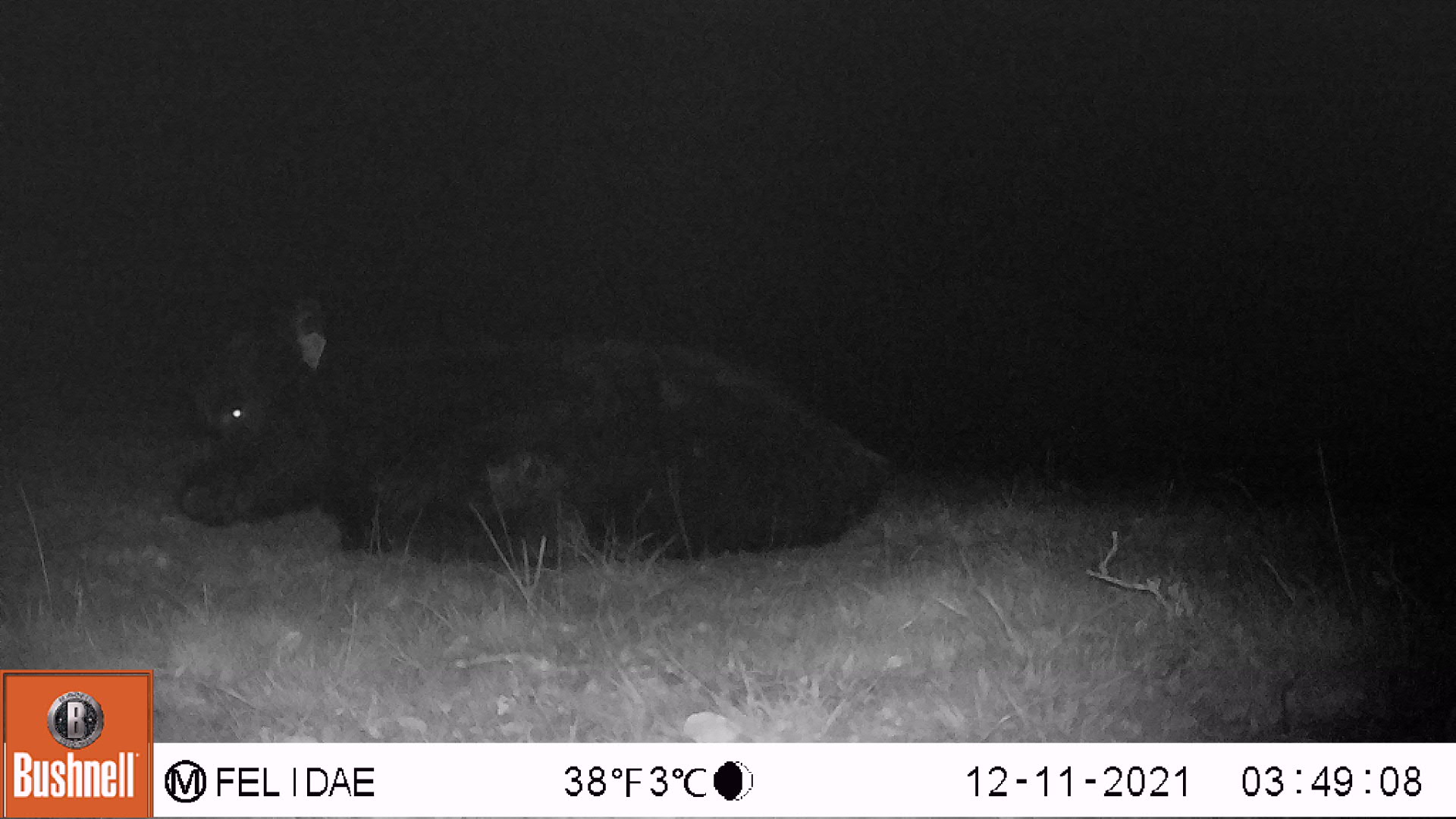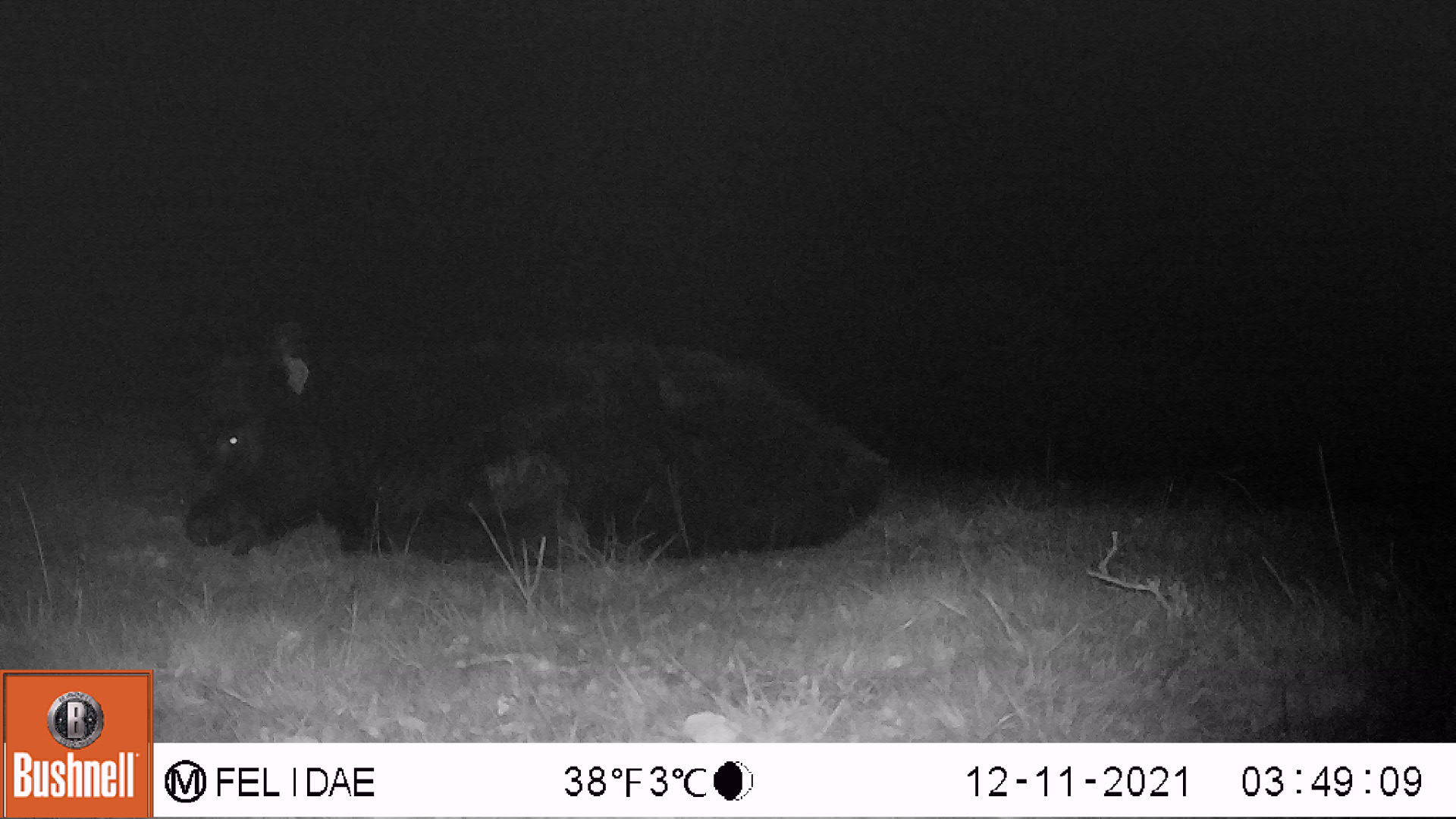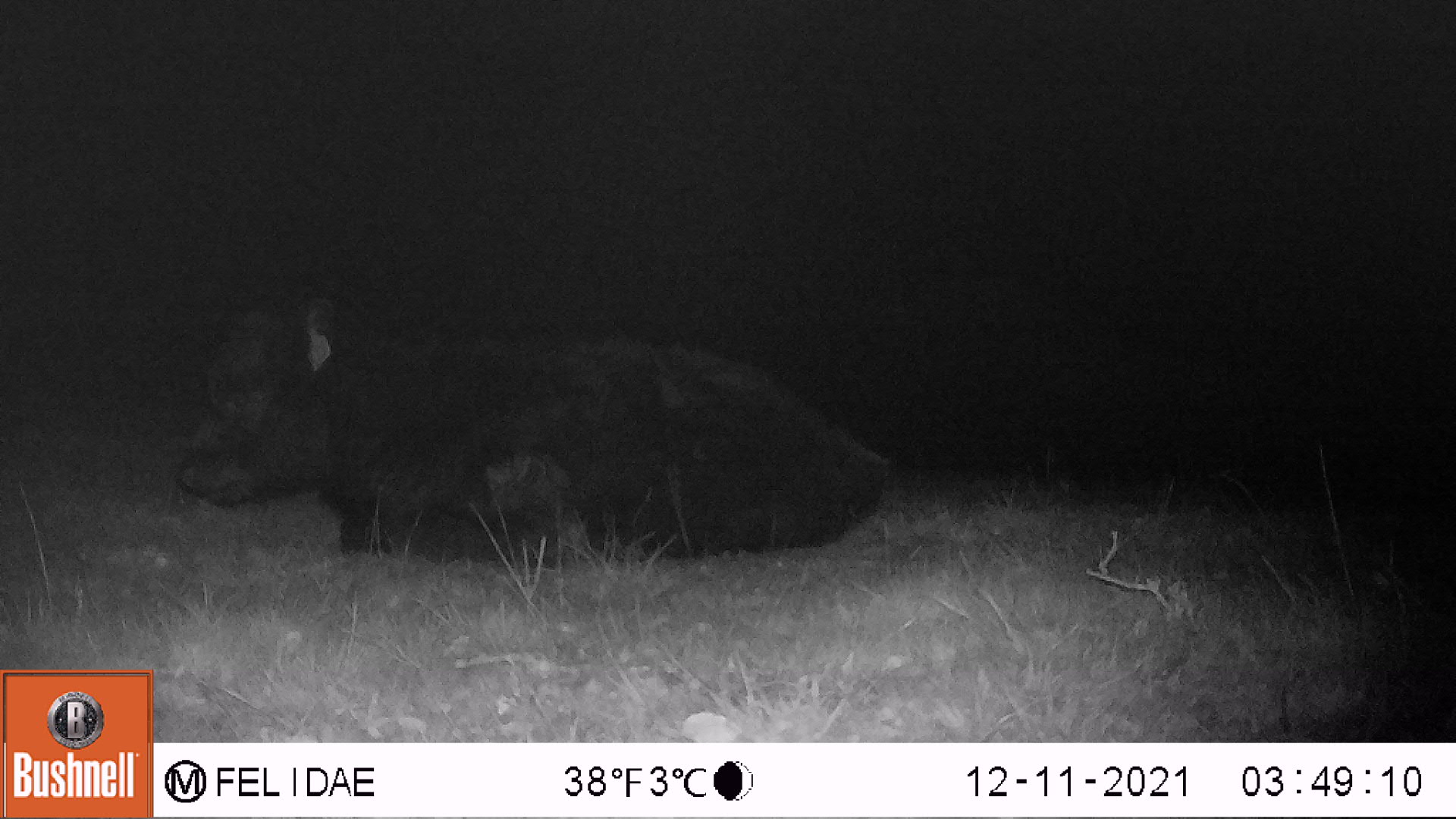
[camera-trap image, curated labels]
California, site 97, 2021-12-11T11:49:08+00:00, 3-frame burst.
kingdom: Animalia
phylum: Chordata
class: Mammalia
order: Artiodactyla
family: Bovidae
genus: Bos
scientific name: Bos taurus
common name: domestic cattle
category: cattle